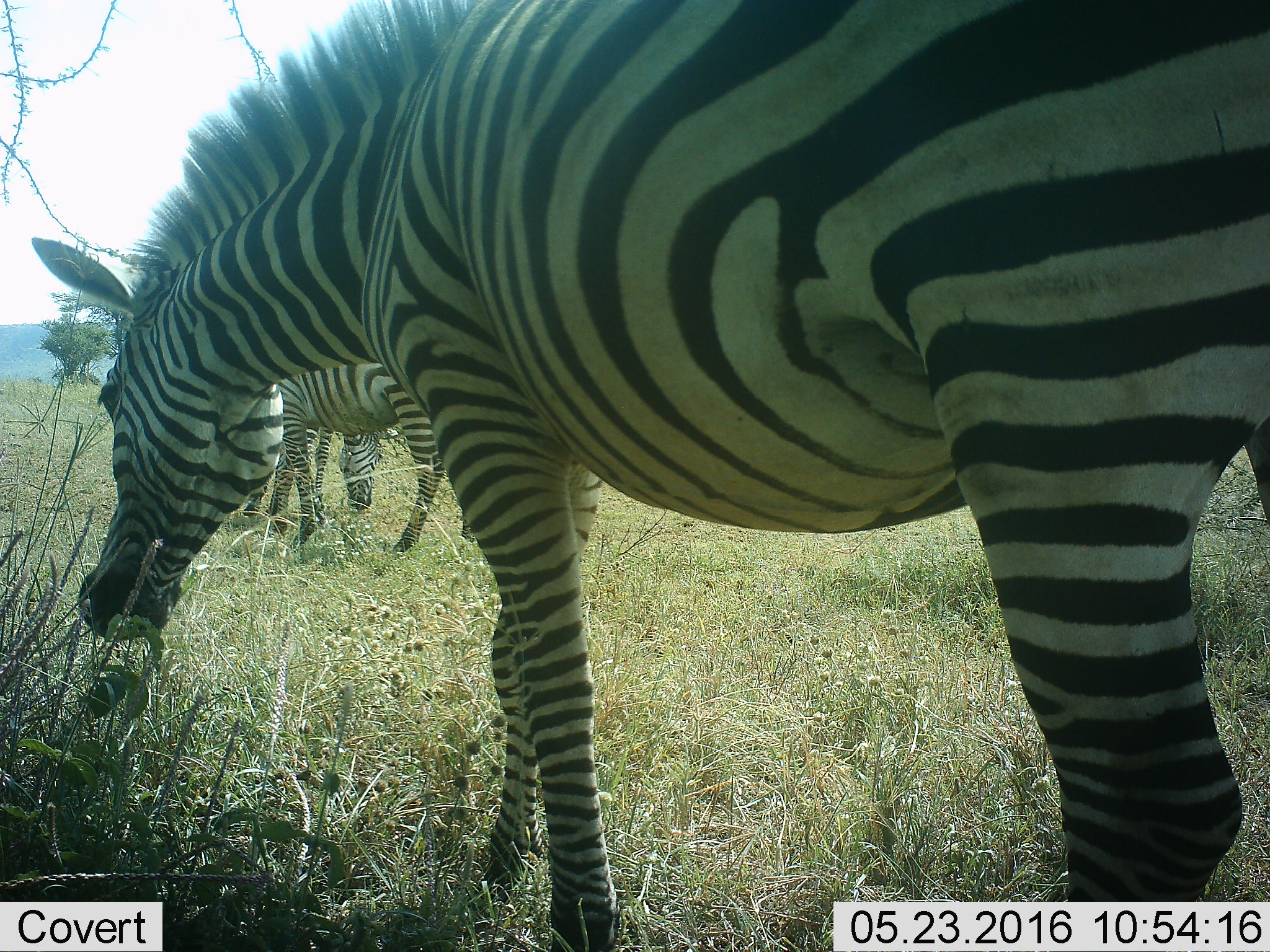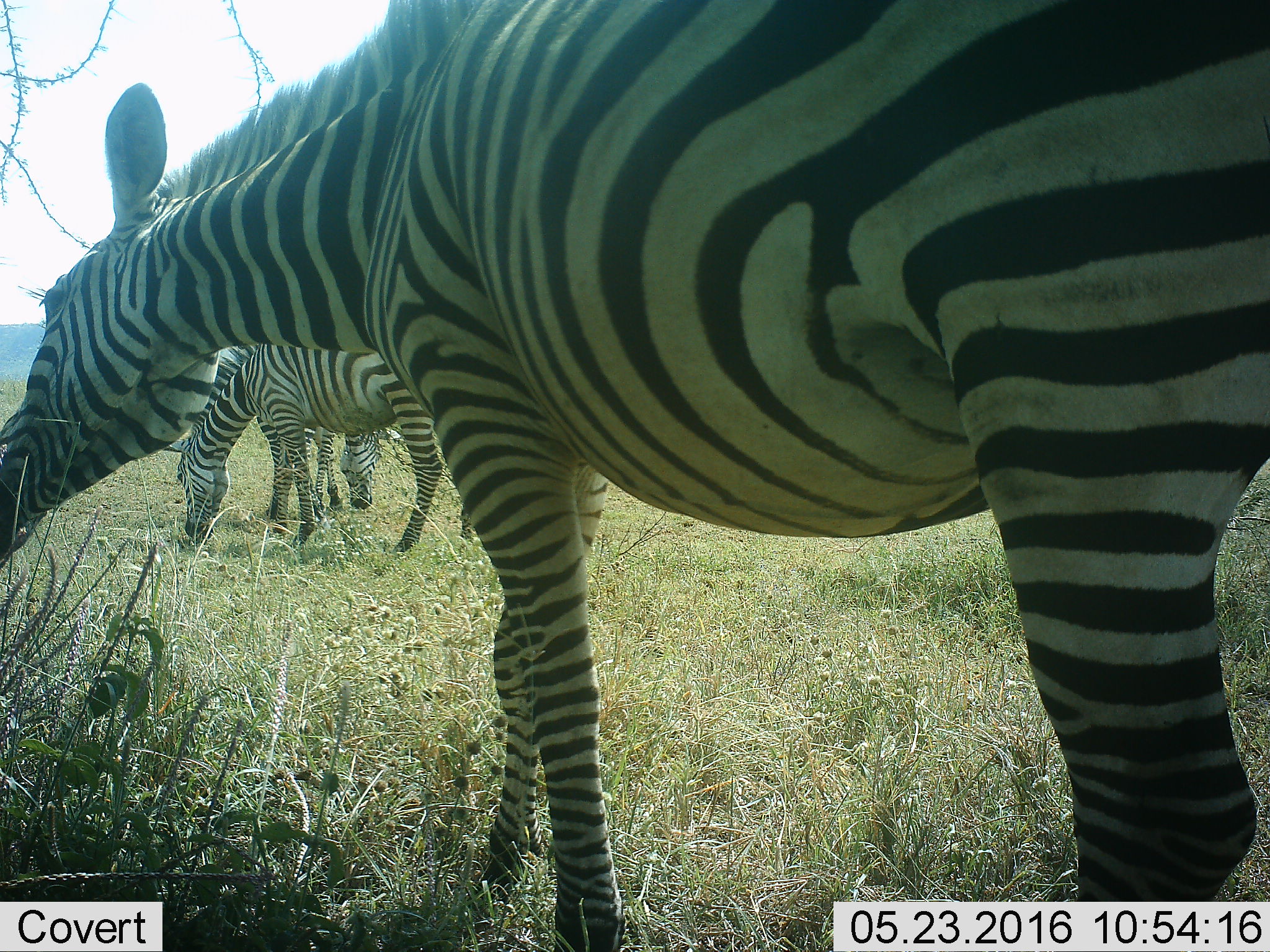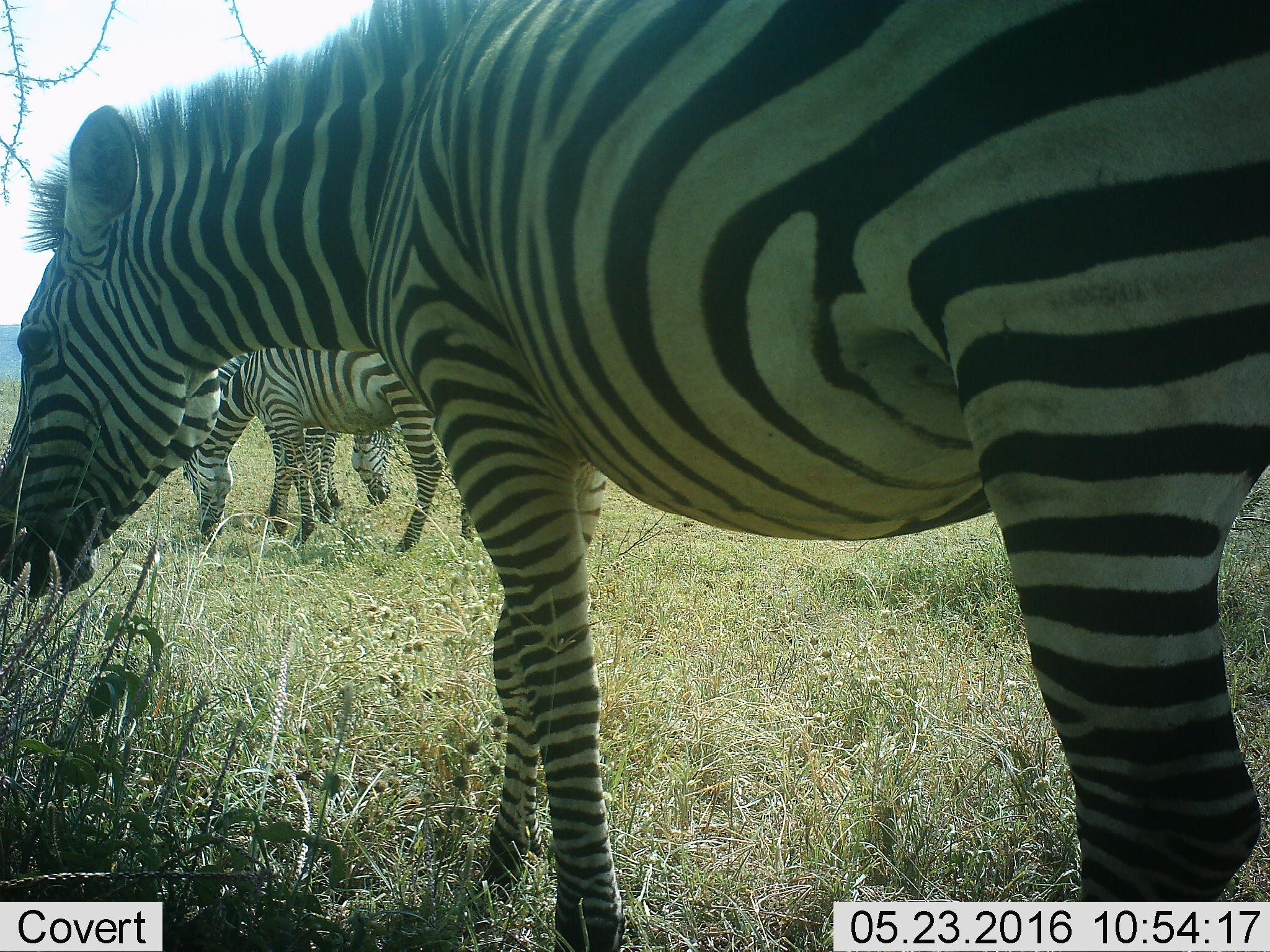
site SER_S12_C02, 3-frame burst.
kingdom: Animalia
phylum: Chordata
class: Mammalia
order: Perissodactyla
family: Equidae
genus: Equus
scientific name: Equus quagga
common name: plains zebra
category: zebraplains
Zebraplains (plains zebra) (Equus quagga), count 3. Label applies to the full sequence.